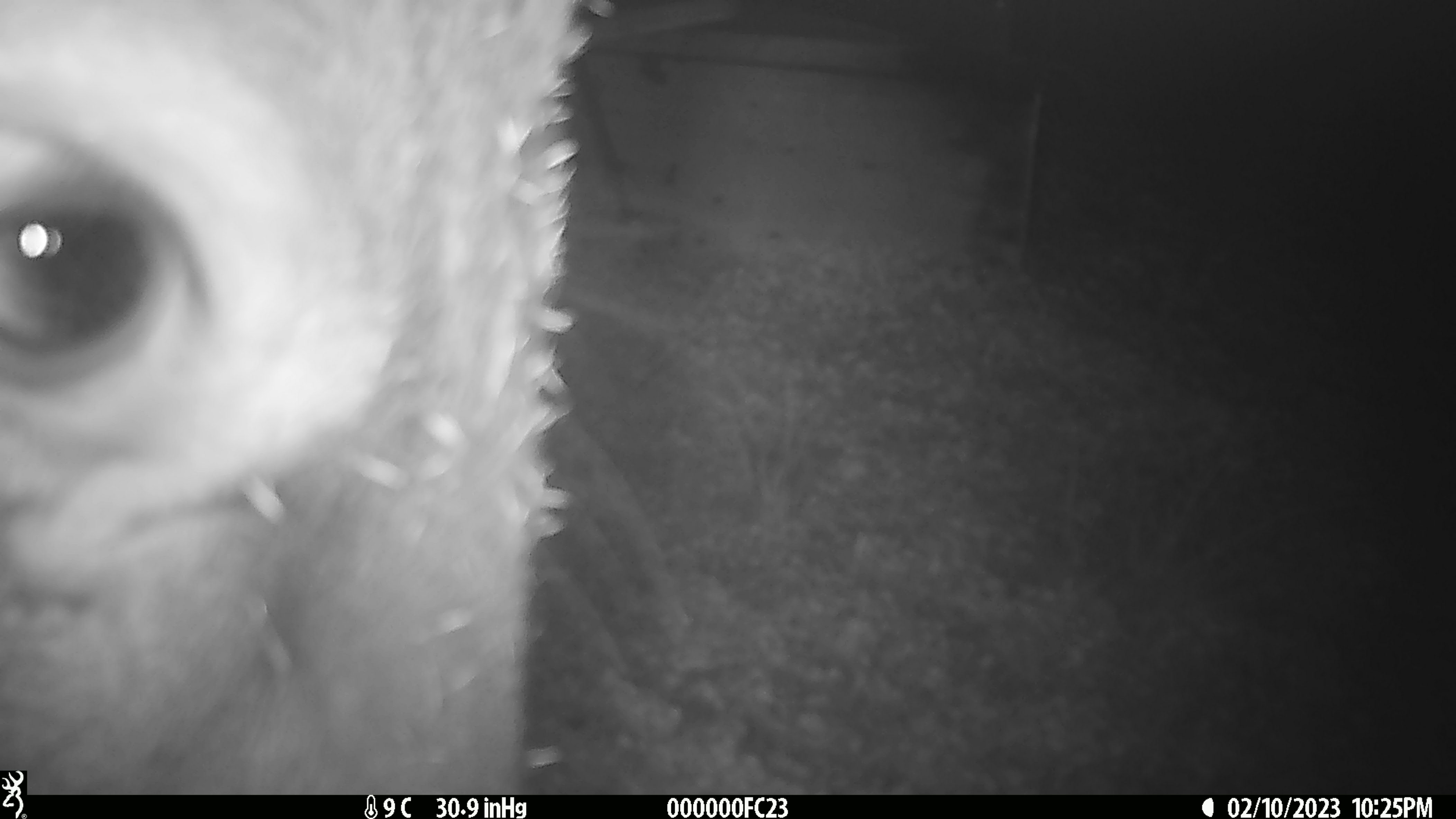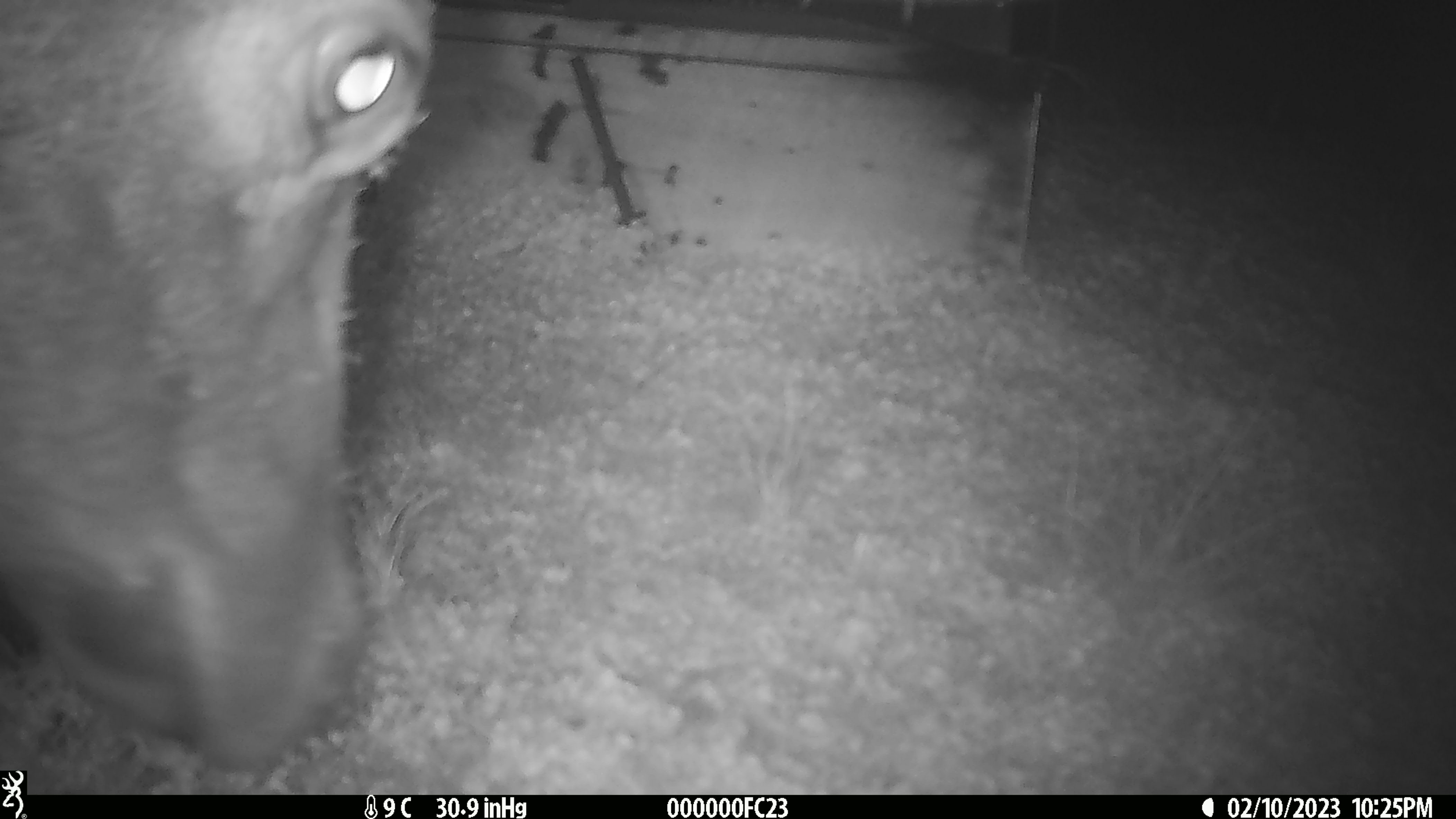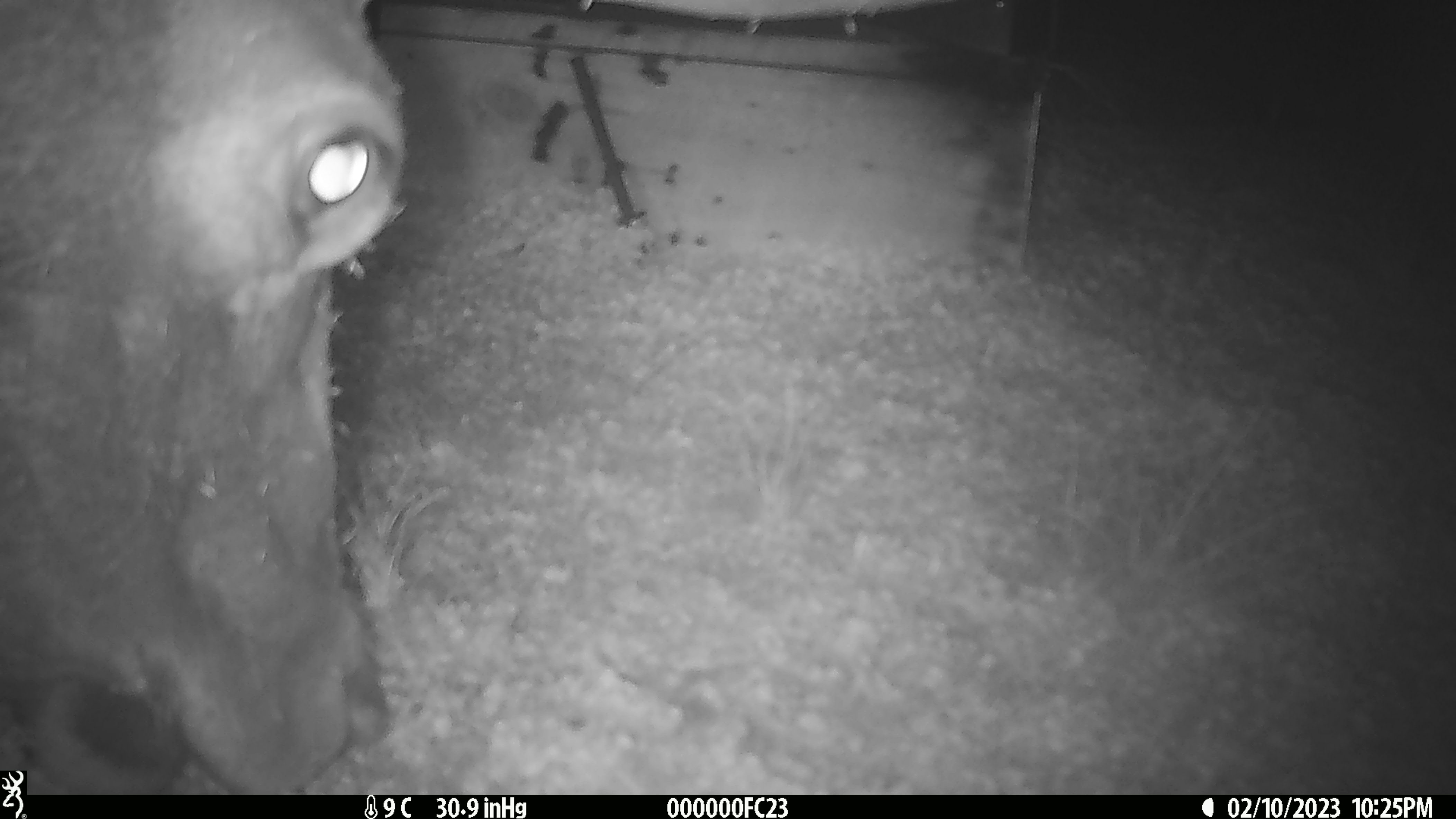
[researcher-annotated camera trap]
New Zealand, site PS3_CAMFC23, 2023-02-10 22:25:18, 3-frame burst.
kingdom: Animalia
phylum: Chordata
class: Mammalia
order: Artiodactyla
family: Cervidae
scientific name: Cervidae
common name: deer